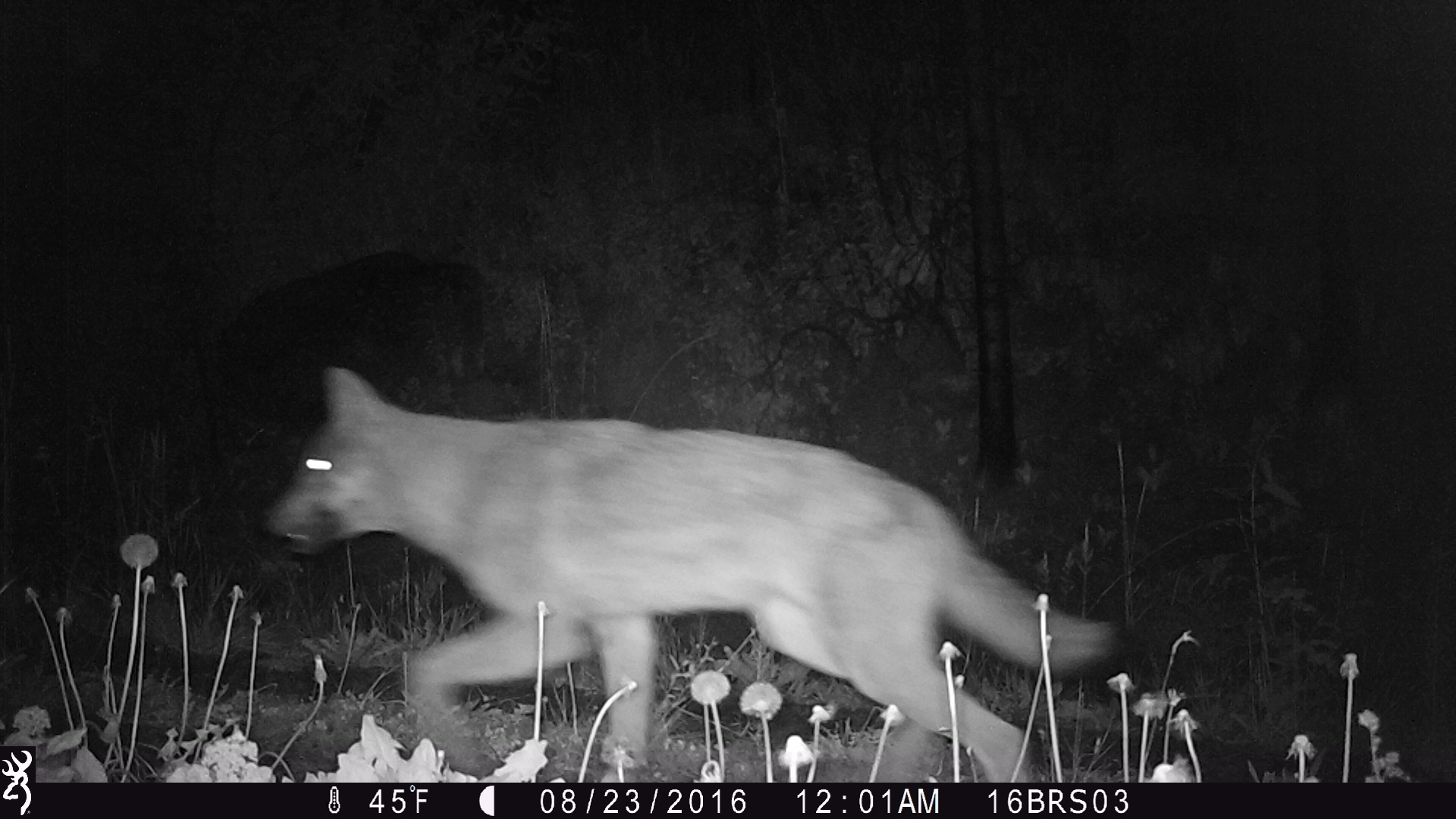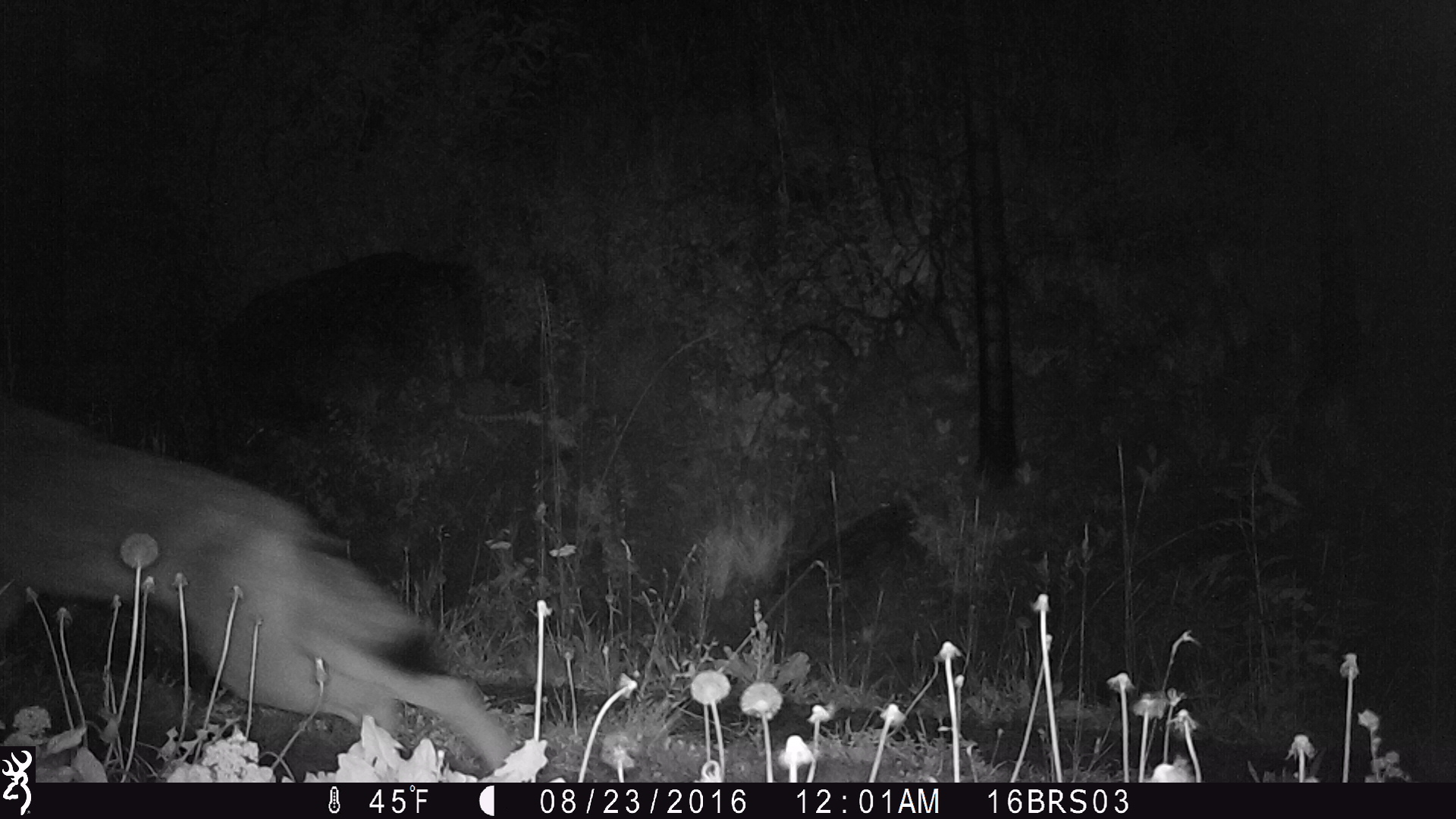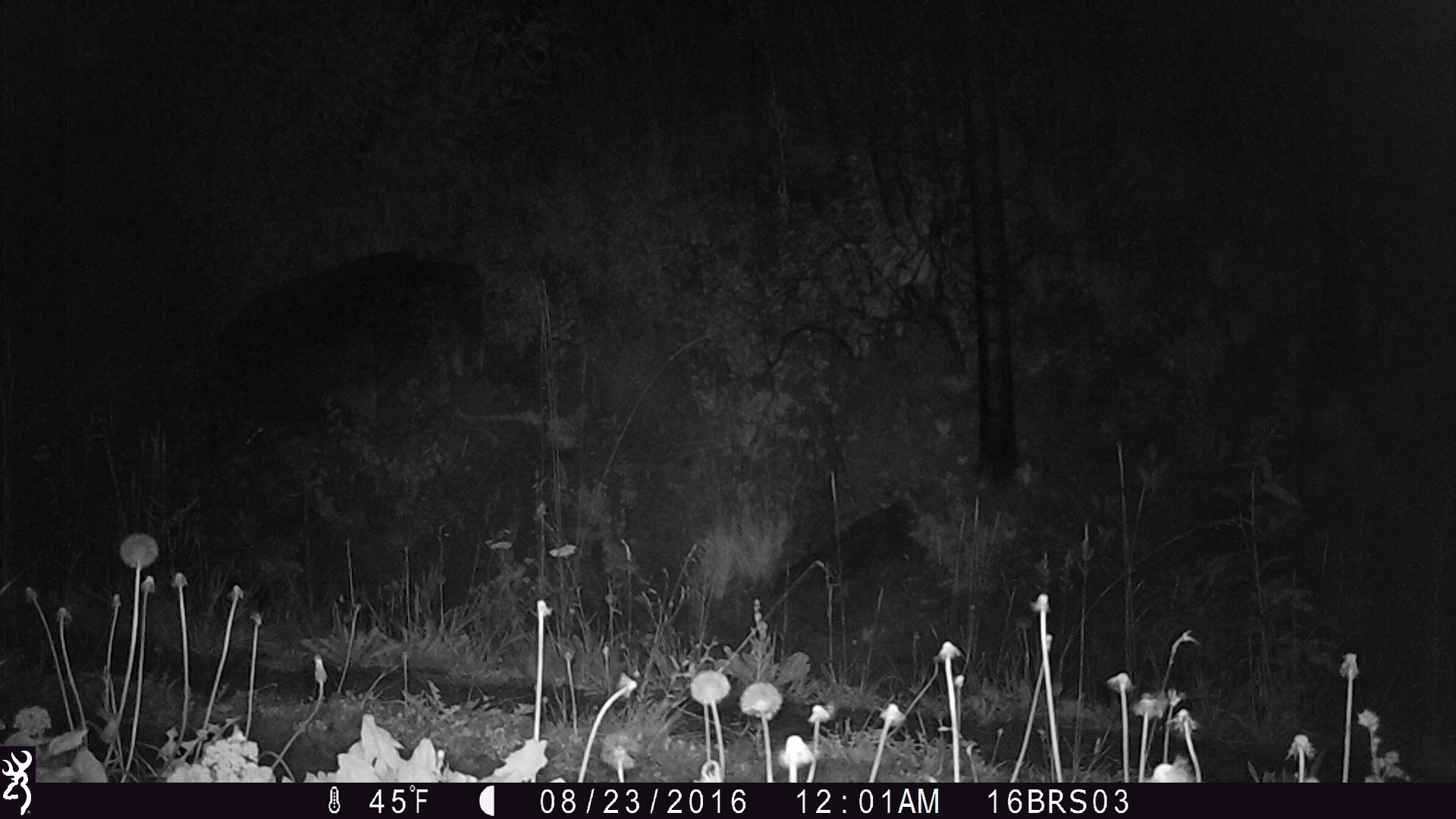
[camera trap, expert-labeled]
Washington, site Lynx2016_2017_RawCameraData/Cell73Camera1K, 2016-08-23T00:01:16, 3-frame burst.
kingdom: Animalia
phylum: Chordata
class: Mammalia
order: Carnivora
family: Canidae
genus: Canis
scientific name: Canis lupus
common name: gray wolf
Canis lupus (gray wolf). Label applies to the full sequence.